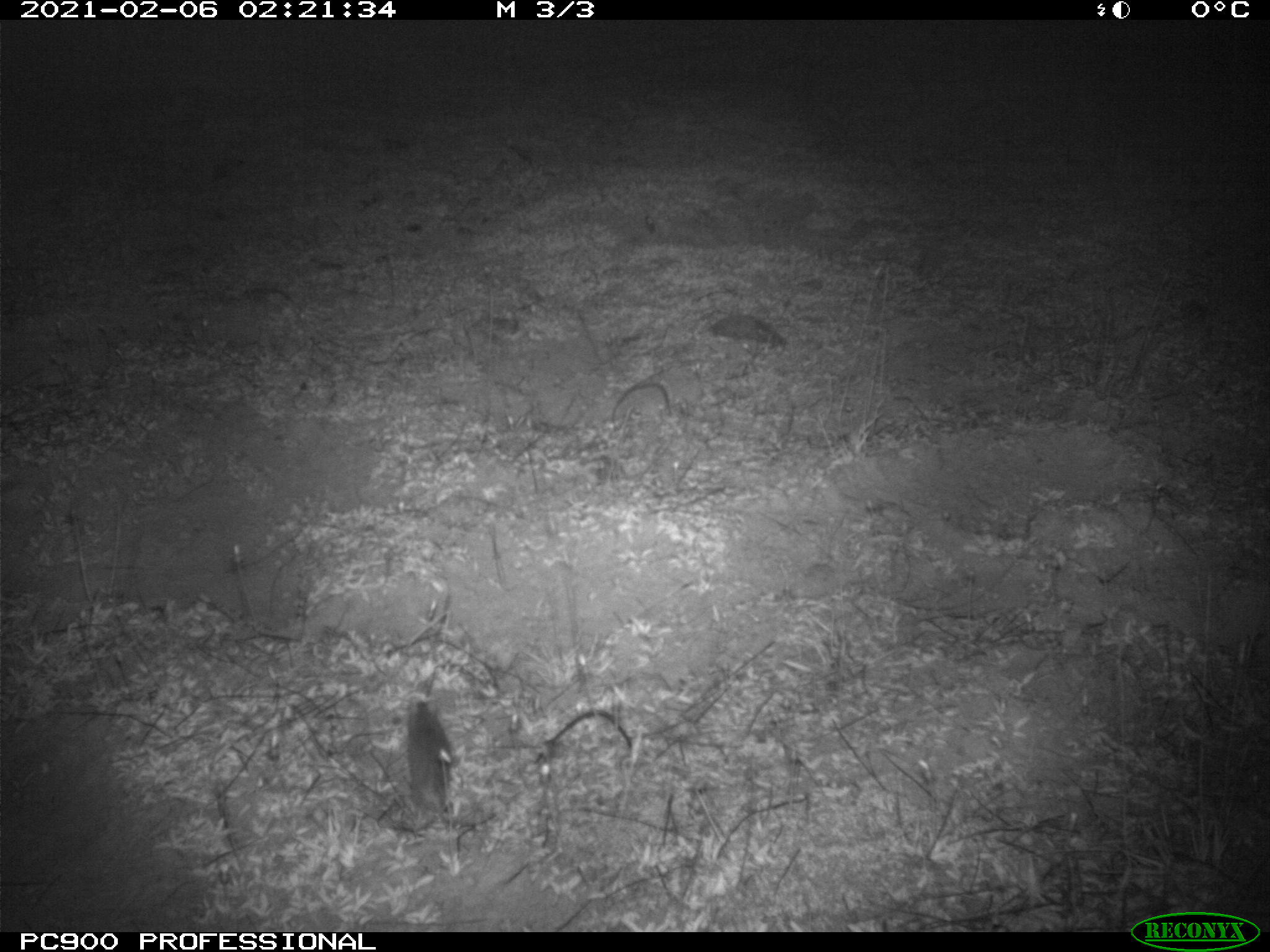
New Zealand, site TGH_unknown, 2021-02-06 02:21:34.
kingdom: Animalia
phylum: Chordata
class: Mammalia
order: Rodentia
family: Muridae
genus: Mus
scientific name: Mus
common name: mouse